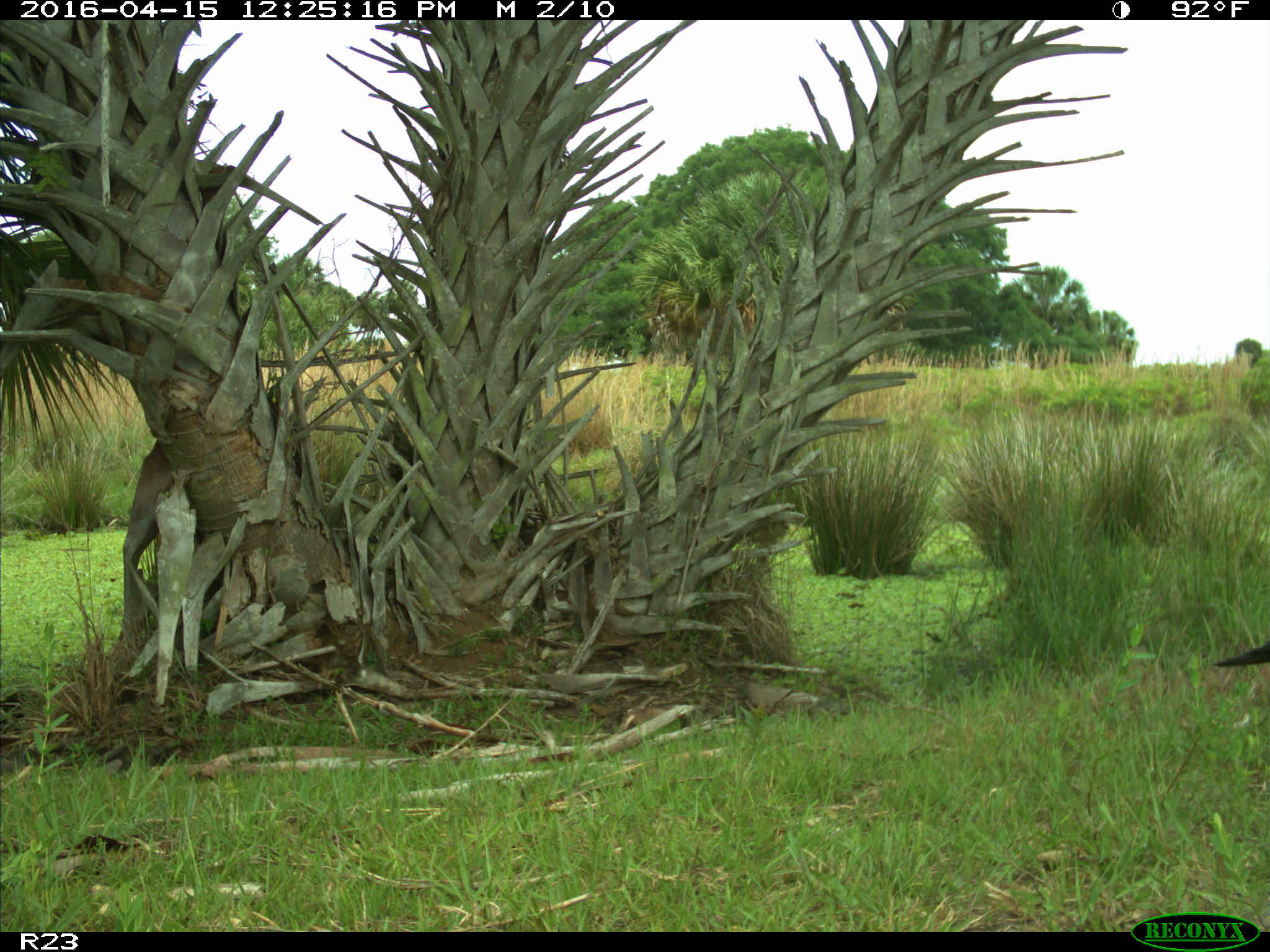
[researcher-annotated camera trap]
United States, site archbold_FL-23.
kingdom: Animalia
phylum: Chordata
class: Aves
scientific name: Aves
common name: birds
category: unidentified bird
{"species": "unidentified bird (birds) (Aves)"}